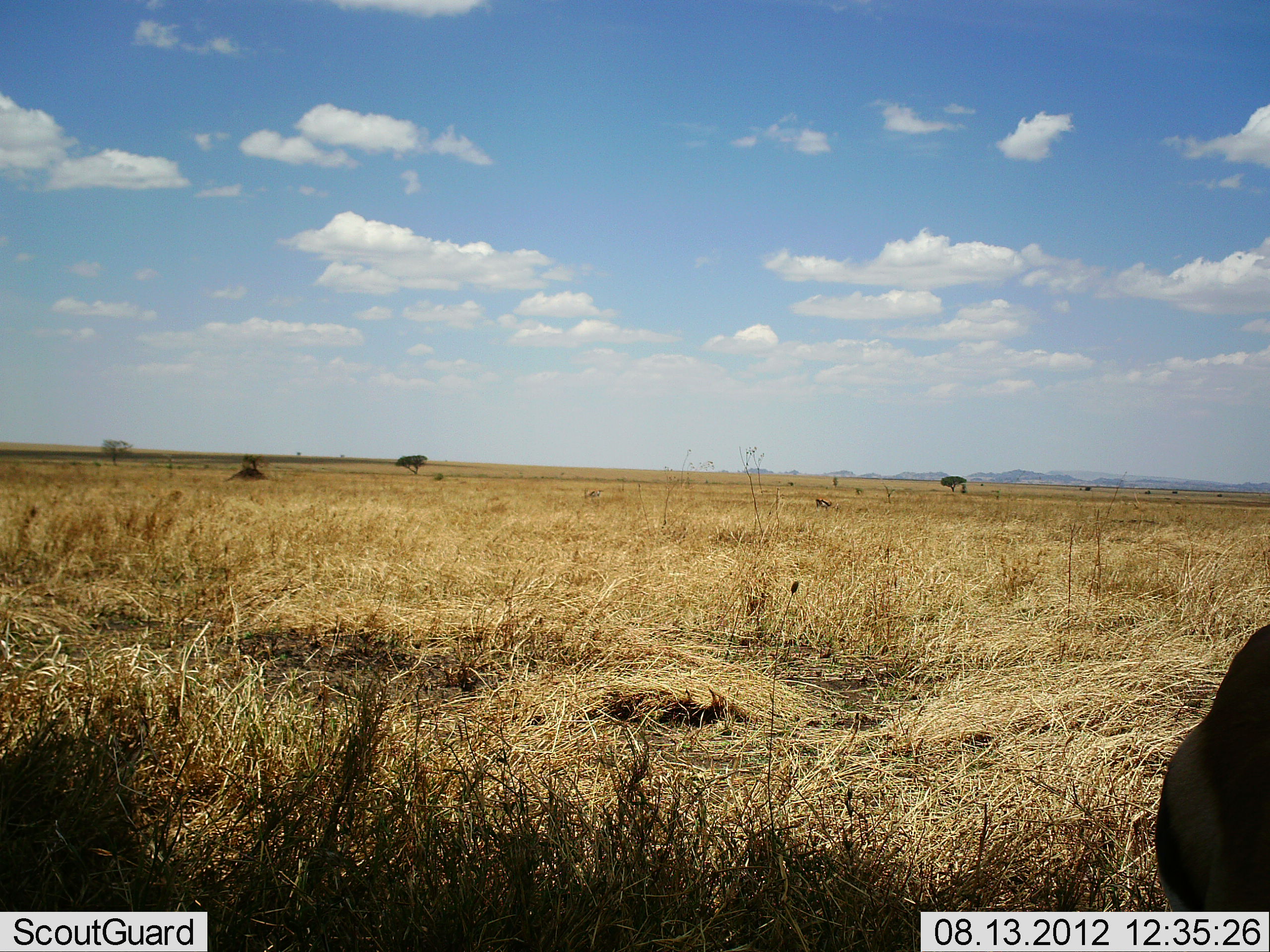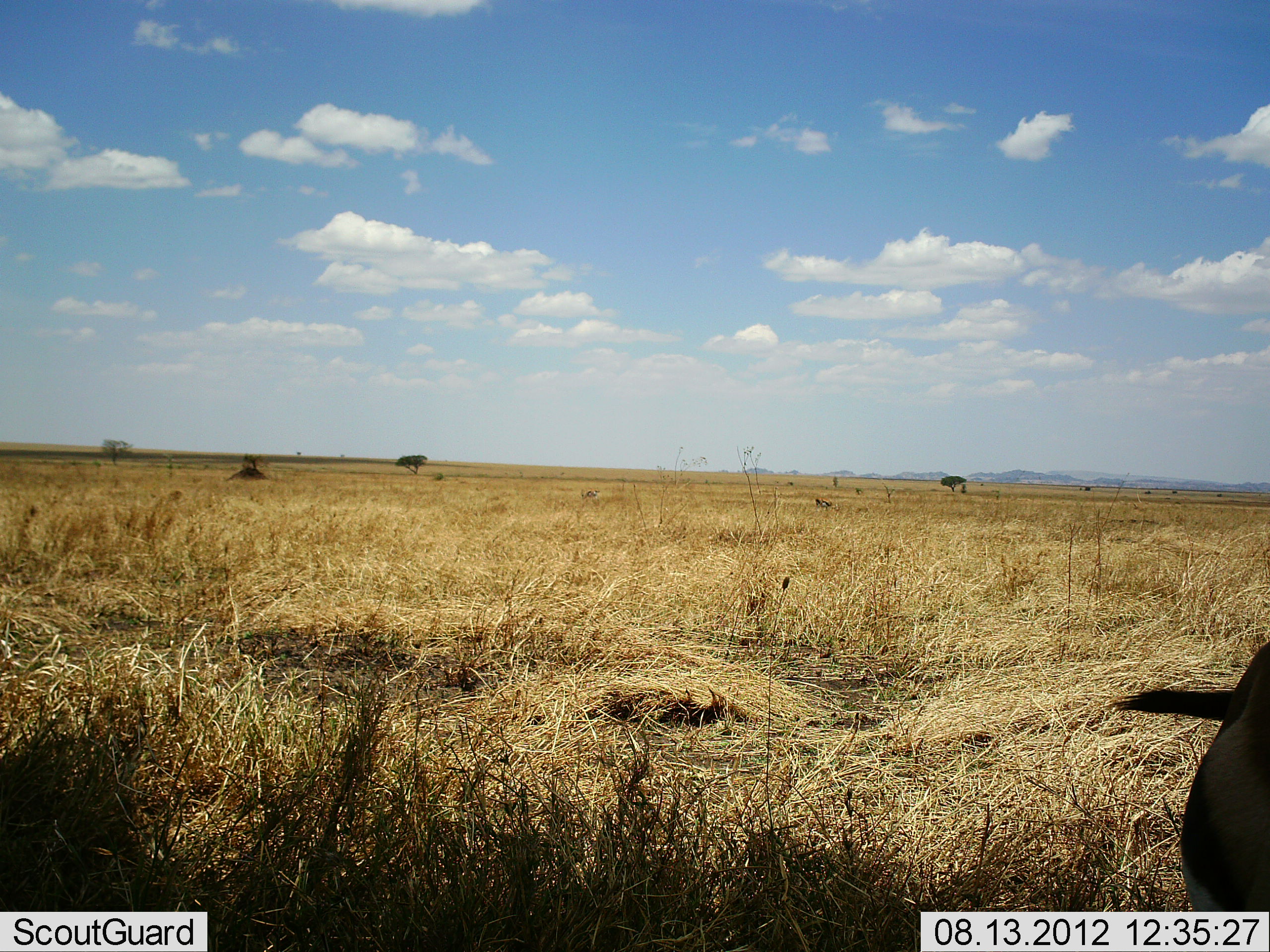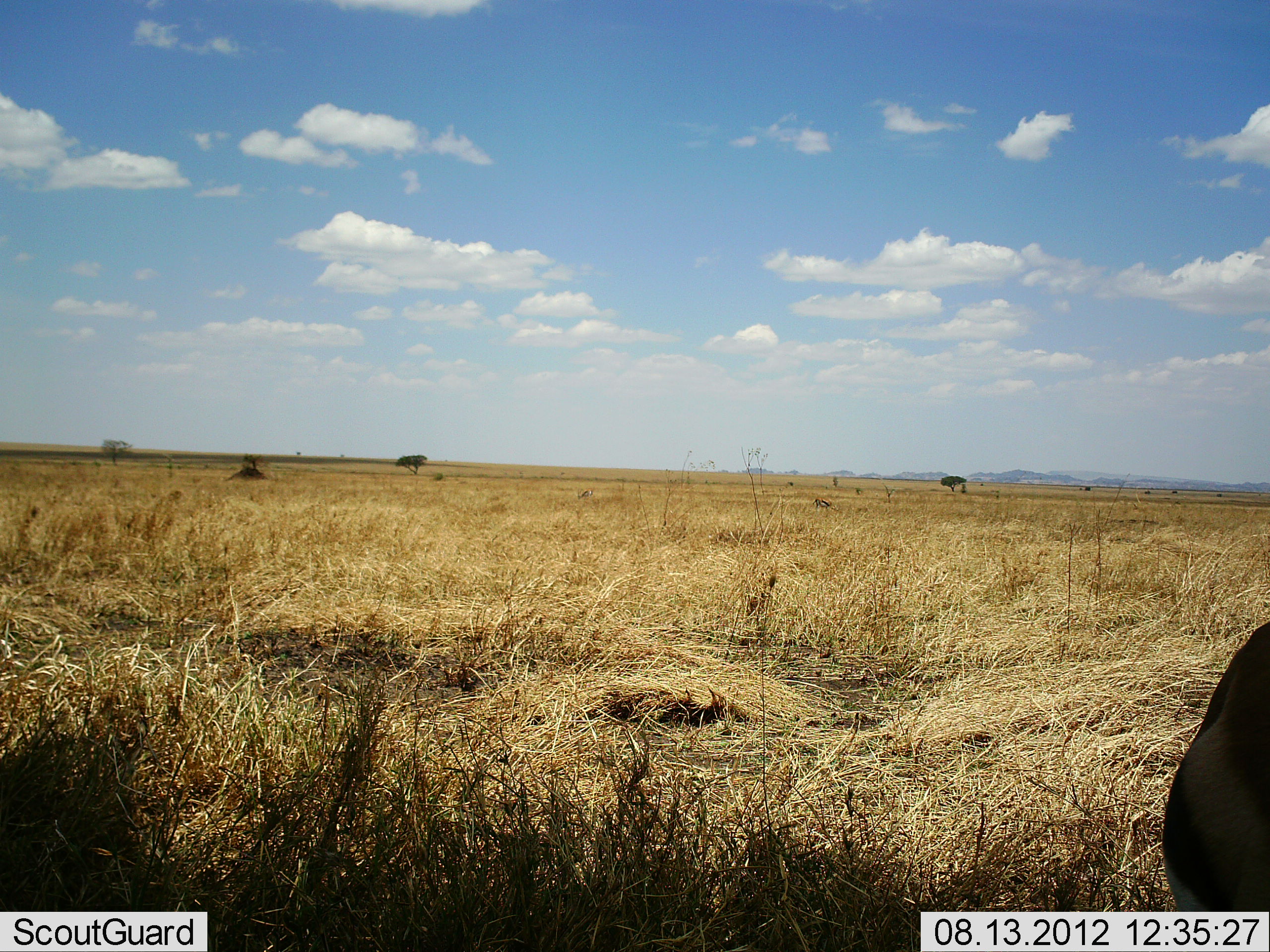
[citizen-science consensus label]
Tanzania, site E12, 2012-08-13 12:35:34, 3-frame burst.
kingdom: Animalia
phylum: Chordata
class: Mammalia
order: Artiodactyla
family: Bovidae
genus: Eudorcas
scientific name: Eudorcas thomsonii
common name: thomson's gazelle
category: gazellethomsons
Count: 1.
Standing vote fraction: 90%.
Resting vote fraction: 0%.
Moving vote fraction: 10%.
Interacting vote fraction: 0%.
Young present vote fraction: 0%.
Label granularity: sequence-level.